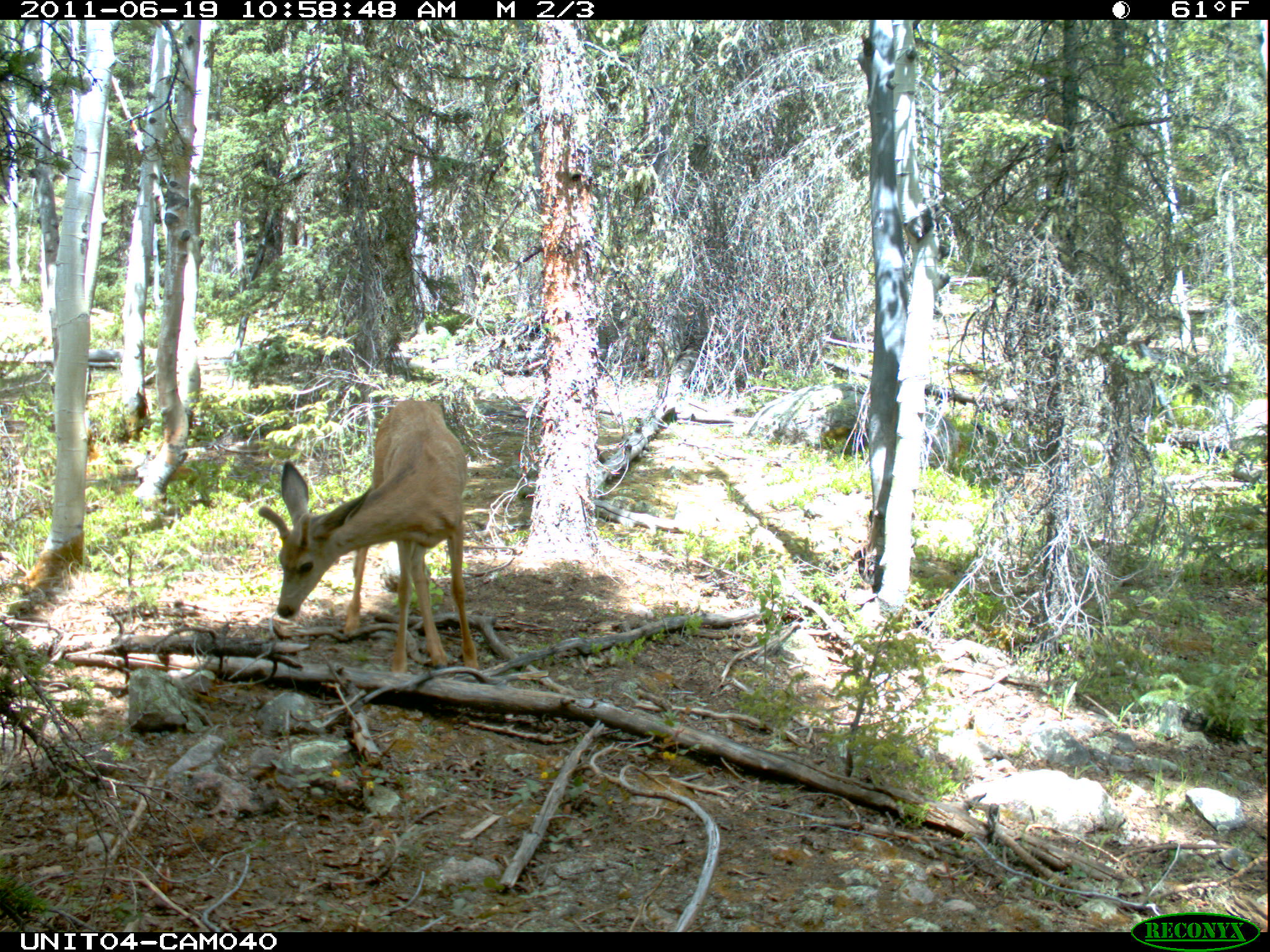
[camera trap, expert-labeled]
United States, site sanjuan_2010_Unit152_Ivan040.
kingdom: Animalia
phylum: Chordata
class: Mammalia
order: Artiodactyla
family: Cervidae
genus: Odocoileus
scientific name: Odocoileus hemionus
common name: mule deer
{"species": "Odocoileus hemionus (mule deer)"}